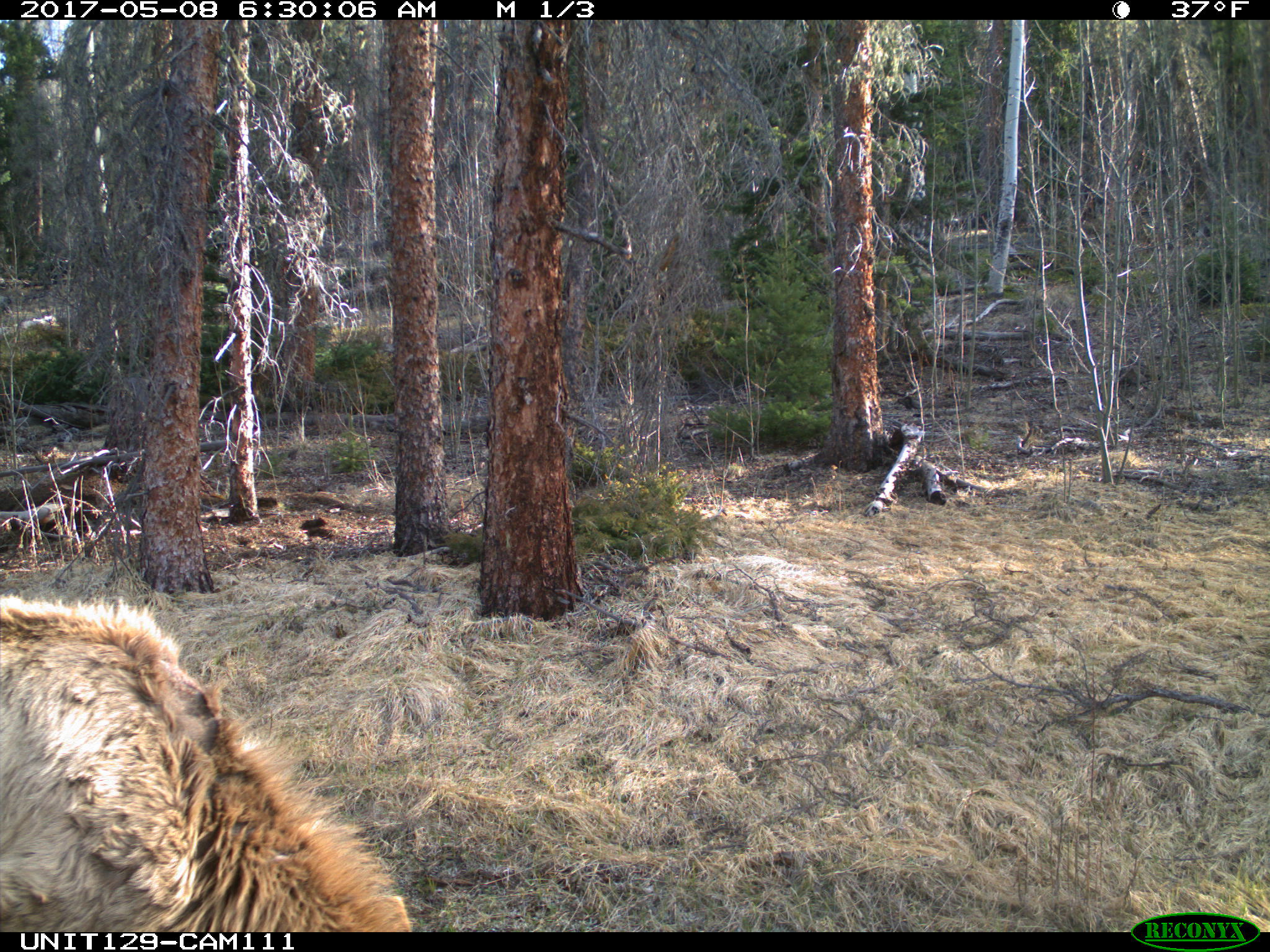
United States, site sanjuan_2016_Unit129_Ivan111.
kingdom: Animalia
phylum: Chordata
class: Mammalia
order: Artiodactyla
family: Cervidae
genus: Cervus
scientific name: Cervus elaphus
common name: red deer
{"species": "Cervus elaphus (red deer)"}